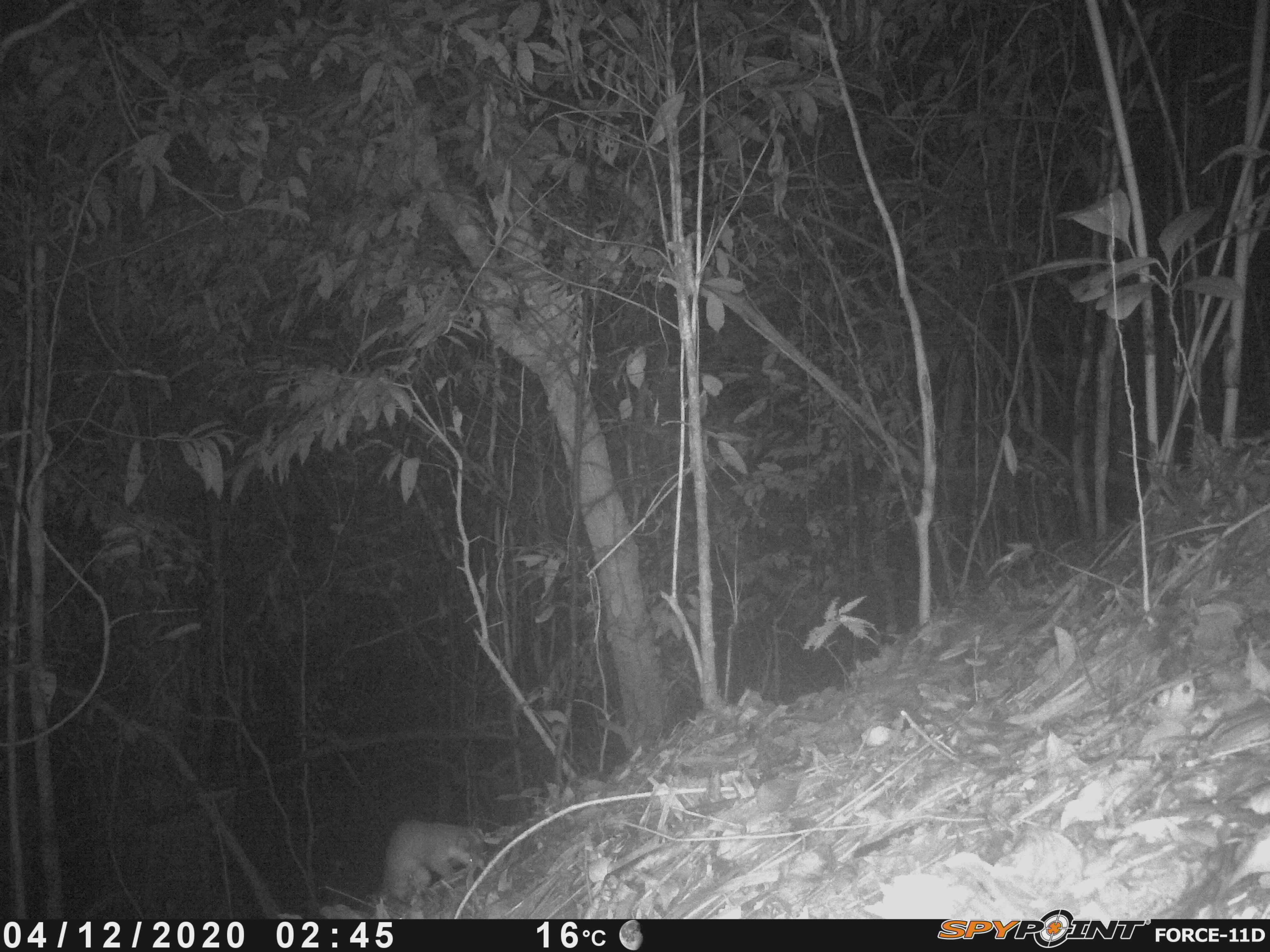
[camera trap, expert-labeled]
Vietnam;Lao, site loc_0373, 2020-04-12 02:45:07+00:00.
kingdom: Animalia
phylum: Chordata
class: Mammalia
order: Carnivora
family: Mustelidae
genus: Melogale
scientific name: Melogale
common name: ferret badger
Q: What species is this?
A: Ferret badger (Melogale).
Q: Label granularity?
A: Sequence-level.